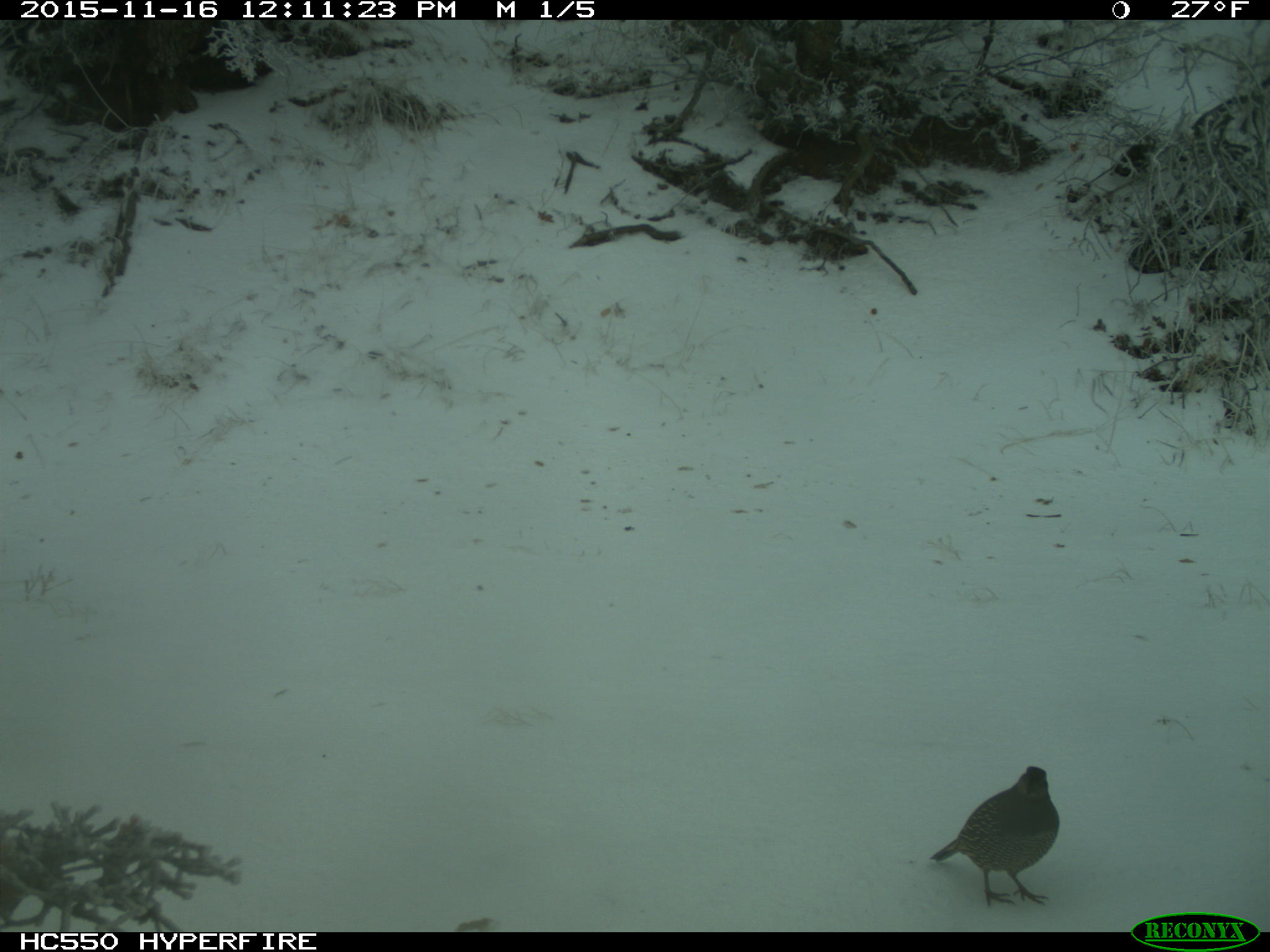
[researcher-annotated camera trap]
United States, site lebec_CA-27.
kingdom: Animalia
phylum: Chordata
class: Aves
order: Galliformes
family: Odontophoridae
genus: Callipepla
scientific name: Callipepla californica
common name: california quail